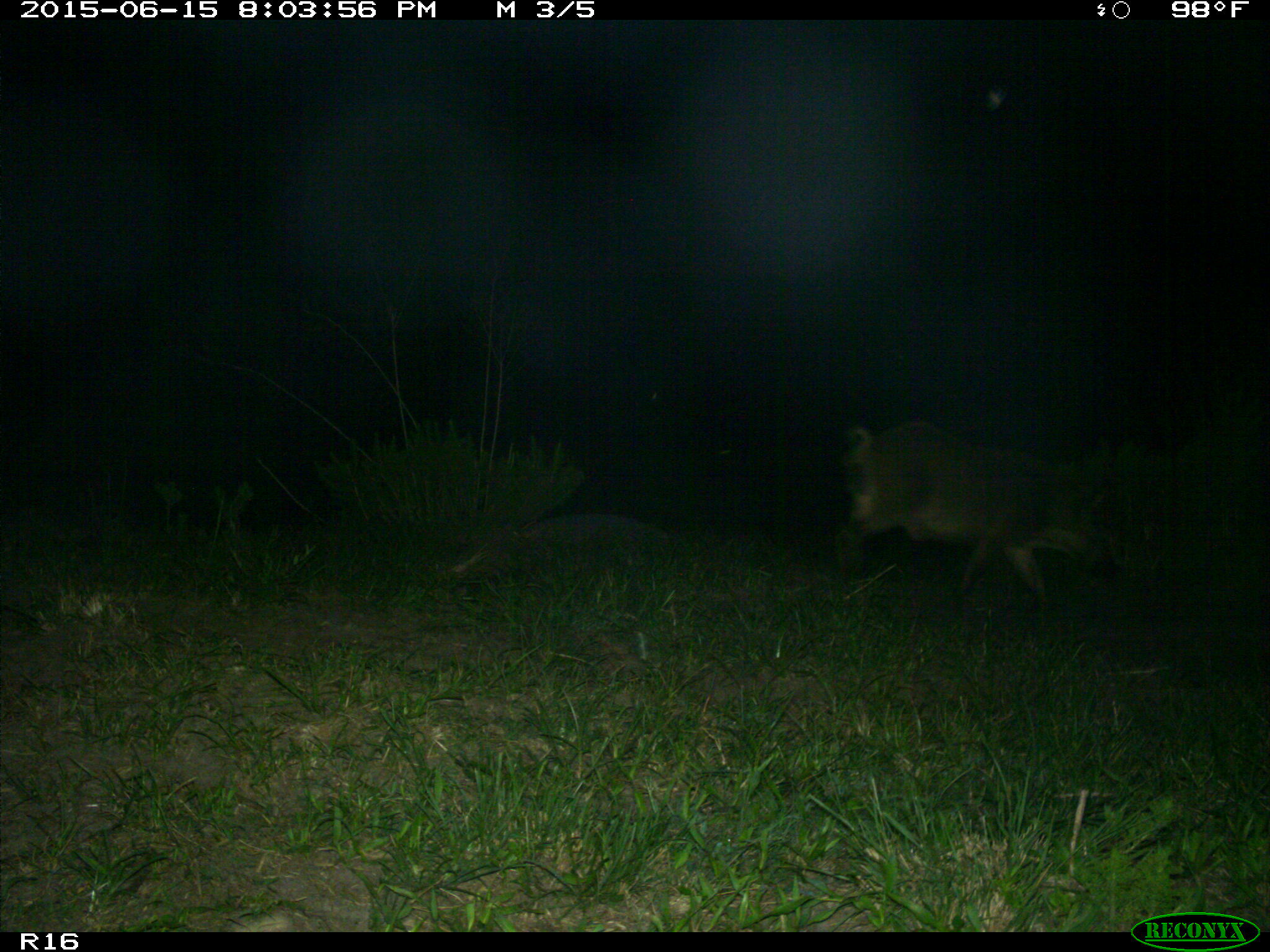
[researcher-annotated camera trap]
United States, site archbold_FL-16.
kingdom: Animalia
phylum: Chordata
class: Mammalia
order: Artiodactyla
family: Suidae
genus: Sus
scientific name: Sus scrofa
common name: wild boar